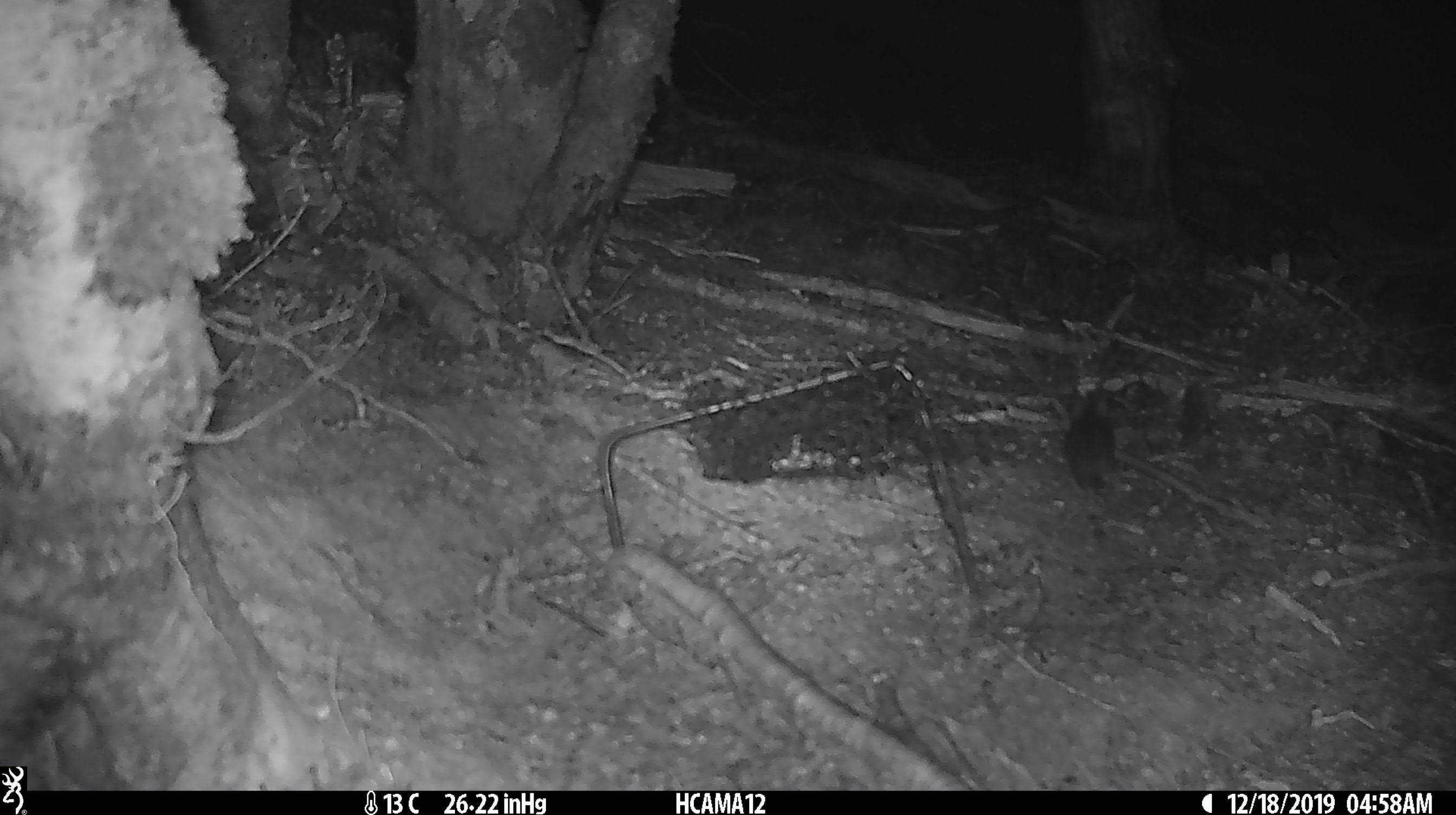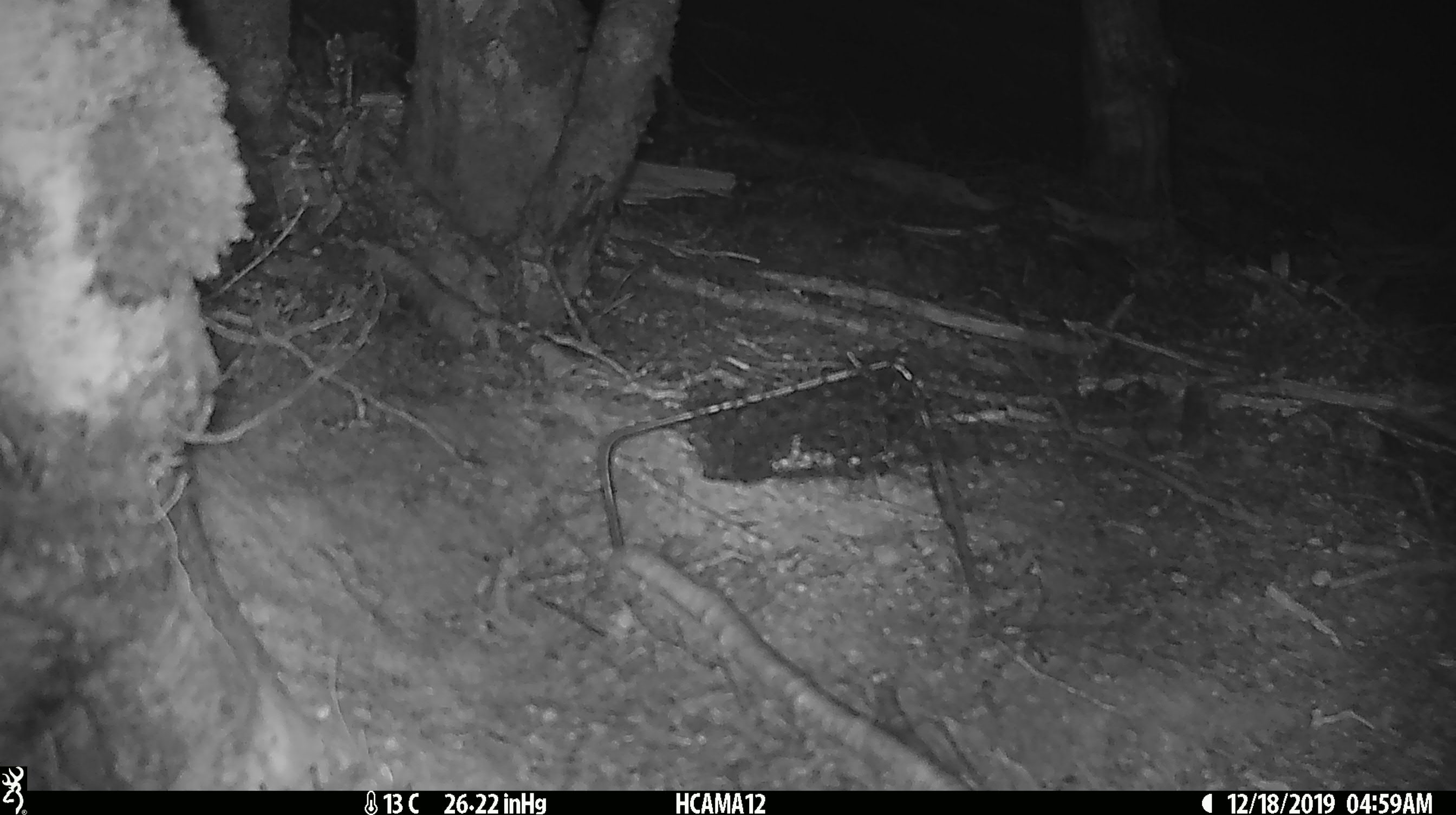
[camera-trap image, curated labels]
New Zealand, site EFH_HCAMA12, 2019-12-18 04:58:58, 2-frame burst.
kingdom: Animalia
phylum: Chordata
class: Mammalia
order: Rodentia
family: Muridae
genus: Mus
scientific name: Mus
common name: mouse